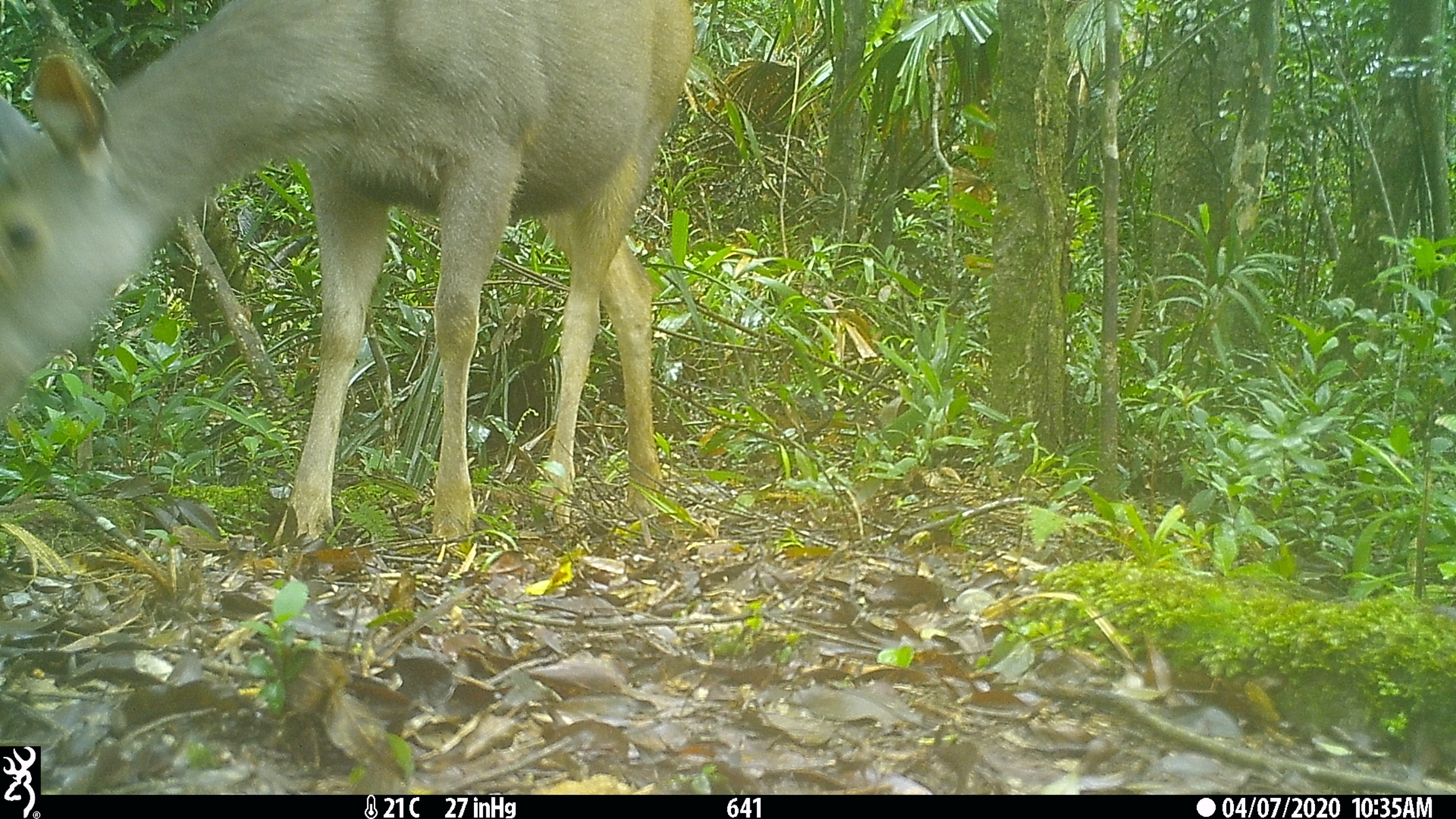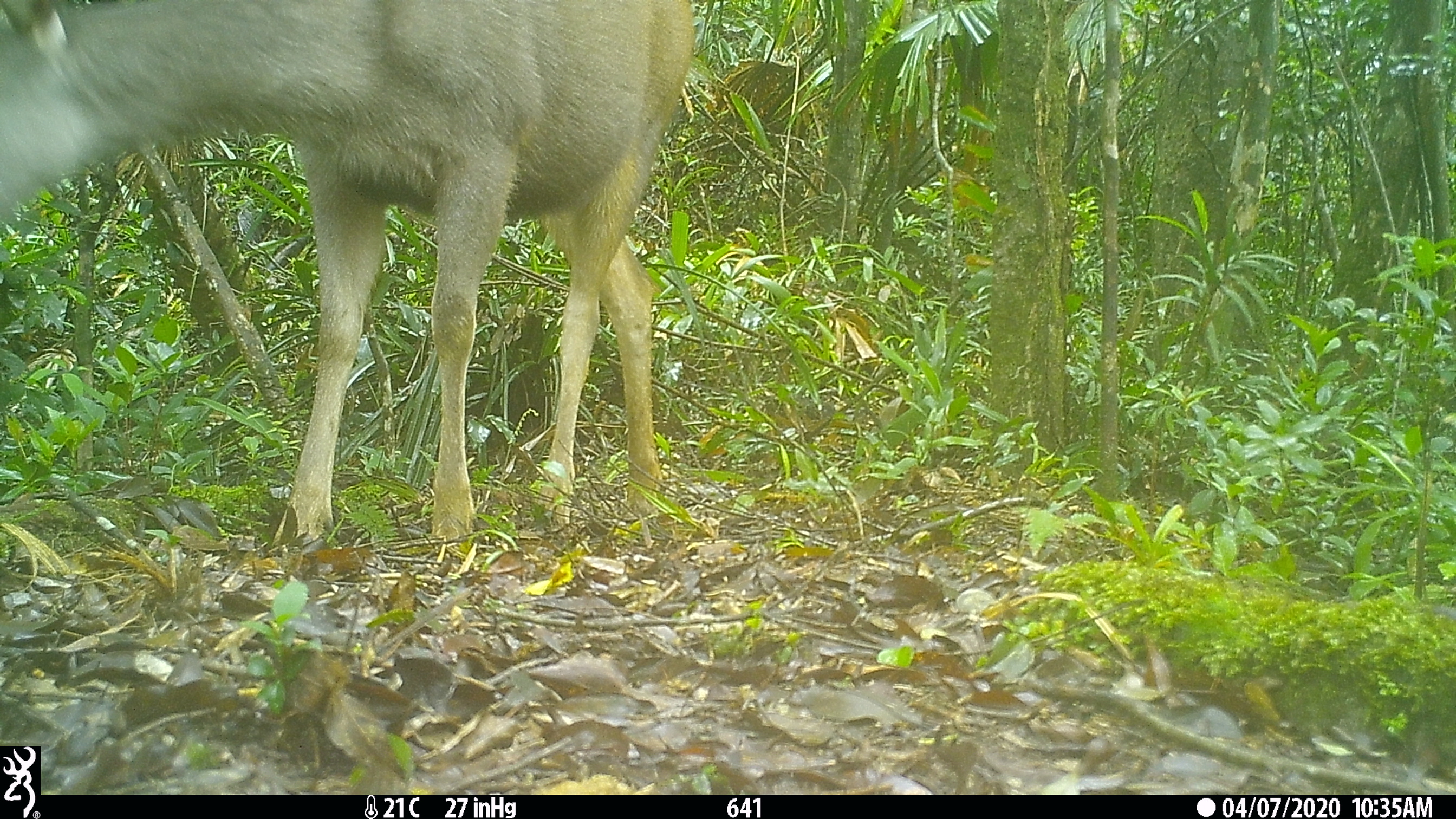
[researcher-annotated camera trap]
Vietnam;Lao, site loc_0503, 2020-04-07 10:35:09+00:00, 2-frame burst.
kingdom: Animalia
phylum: Chordata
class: Mammalia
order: Artiodactyla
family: Cervidae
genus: Rusa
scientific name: Rusa unicolor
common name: sambar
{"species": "sambar (Rusa unicolor)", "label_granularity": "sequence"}